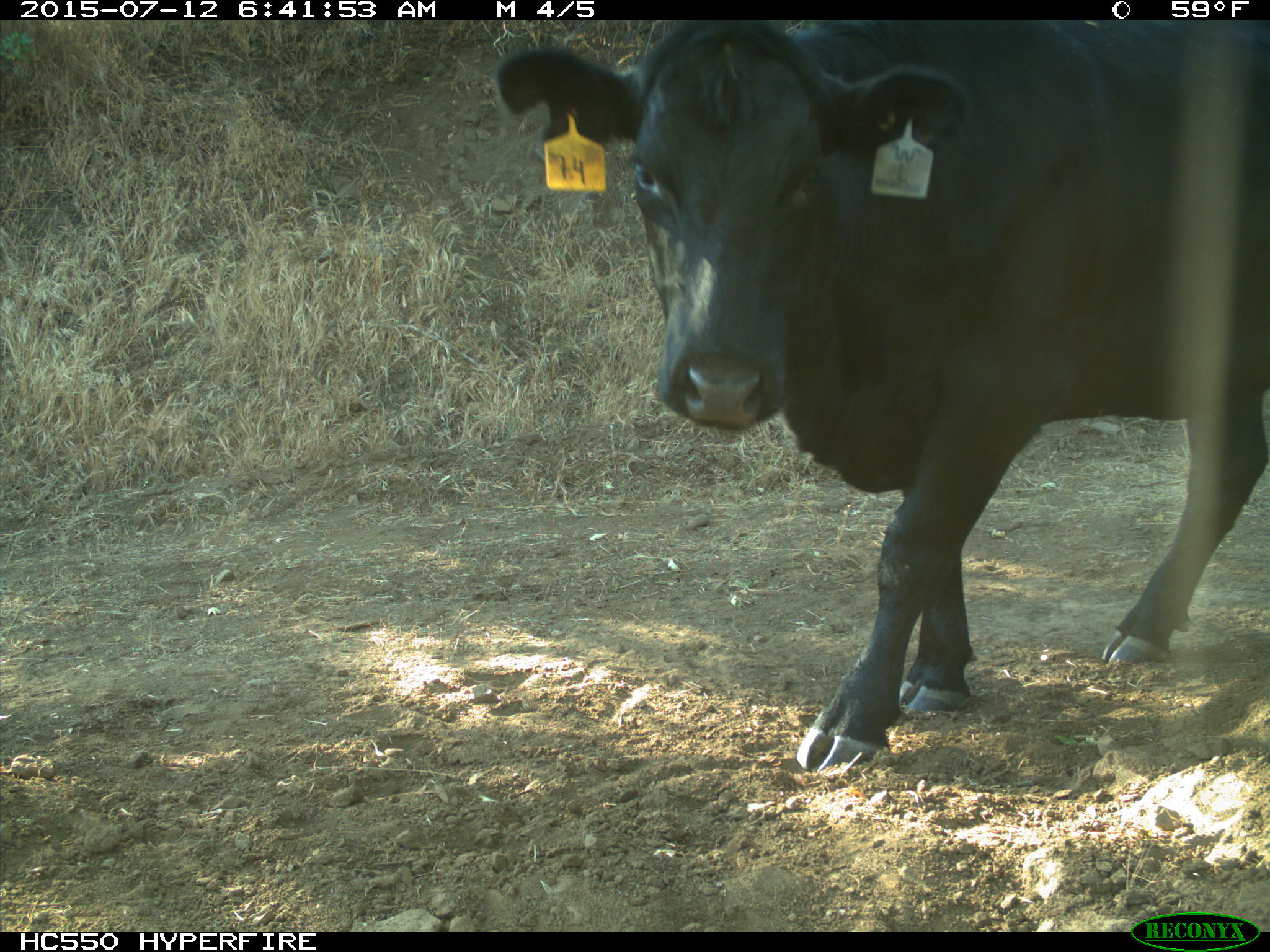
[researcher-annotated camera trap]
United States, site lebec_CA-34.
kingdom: Animalia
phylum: Chordata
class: Mammalia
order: Artiodactyla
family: Bovidae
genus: Bos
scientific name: Bos taurus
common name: domestic cow